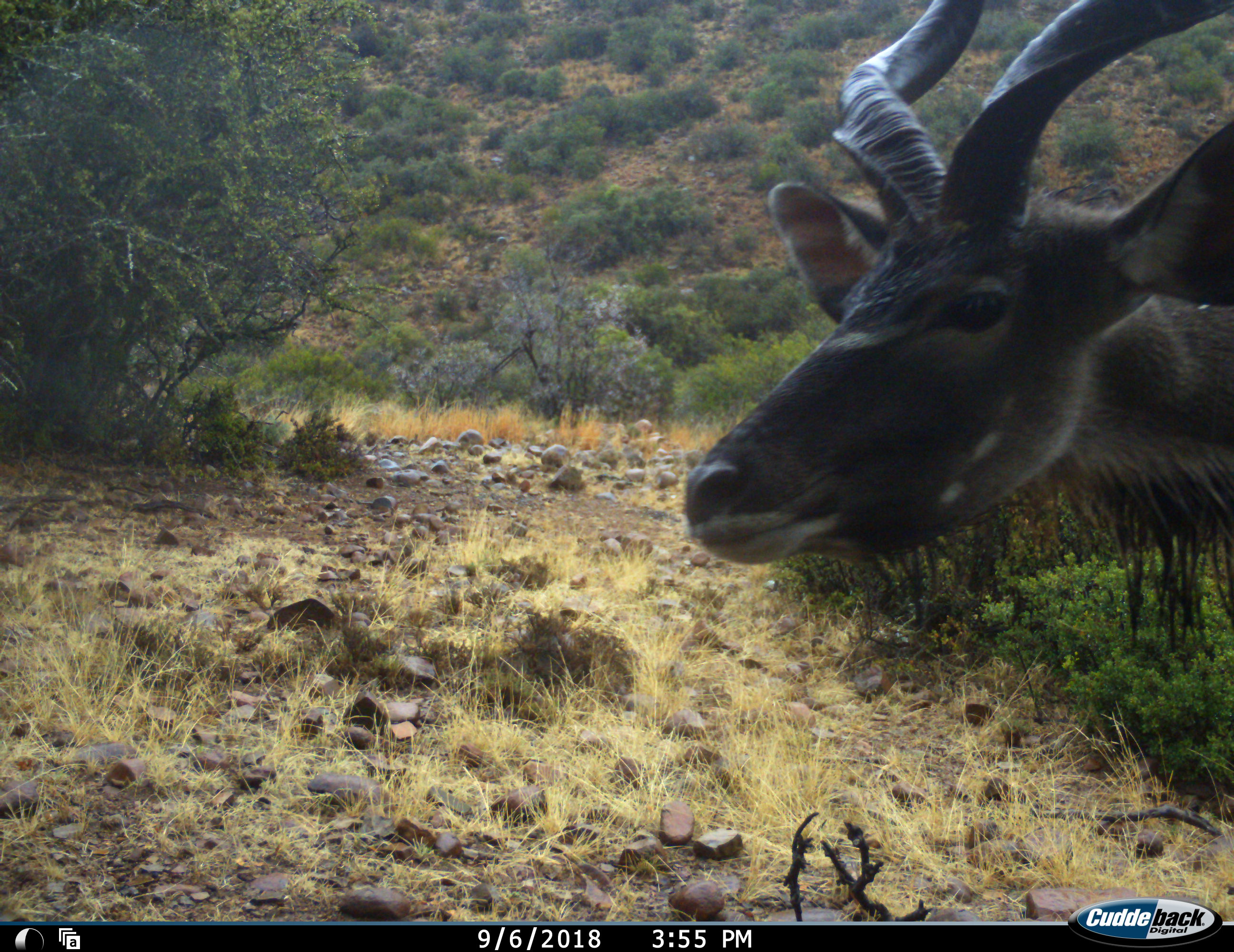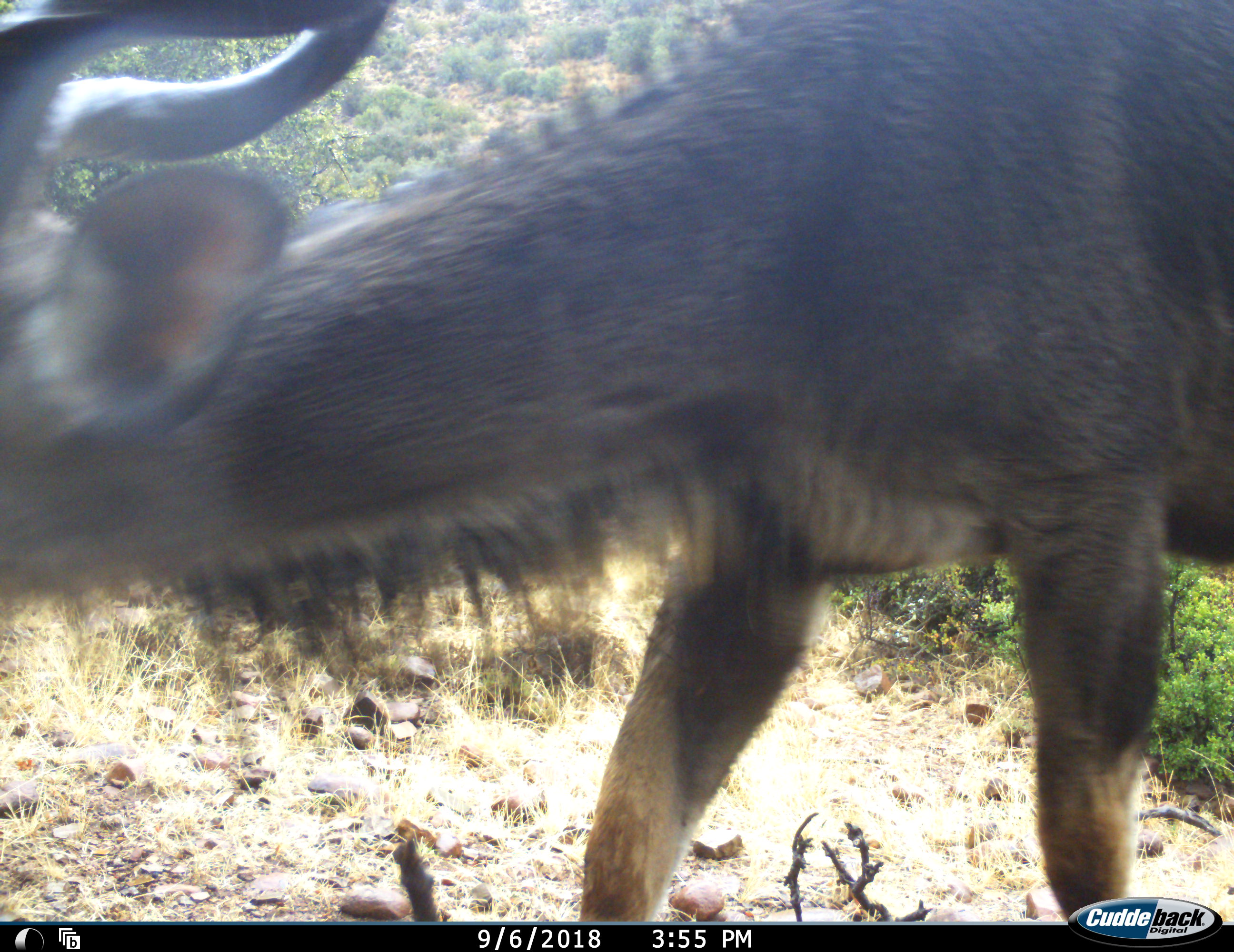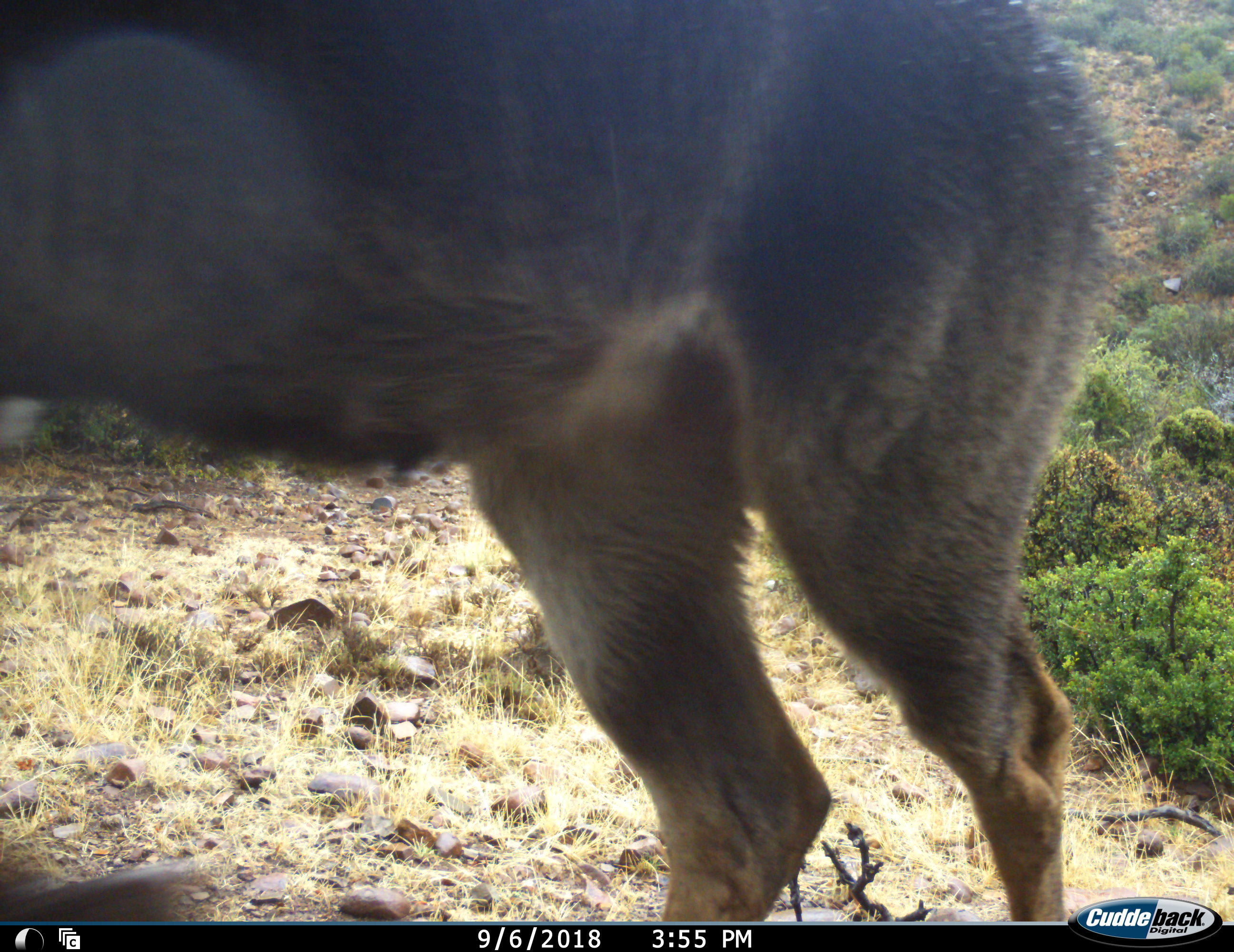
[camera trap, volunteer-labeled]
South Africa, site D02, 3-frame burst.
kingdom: Animalia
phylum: Chordata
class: Mammalia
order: Artiodactyla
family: Bovidae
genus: Tragelaphus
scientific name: Tragelaphus strepsiceros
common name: greater kudu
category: kudu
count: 1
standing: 38%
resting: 0%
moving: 62%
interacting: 0%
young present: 0%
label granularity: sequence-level